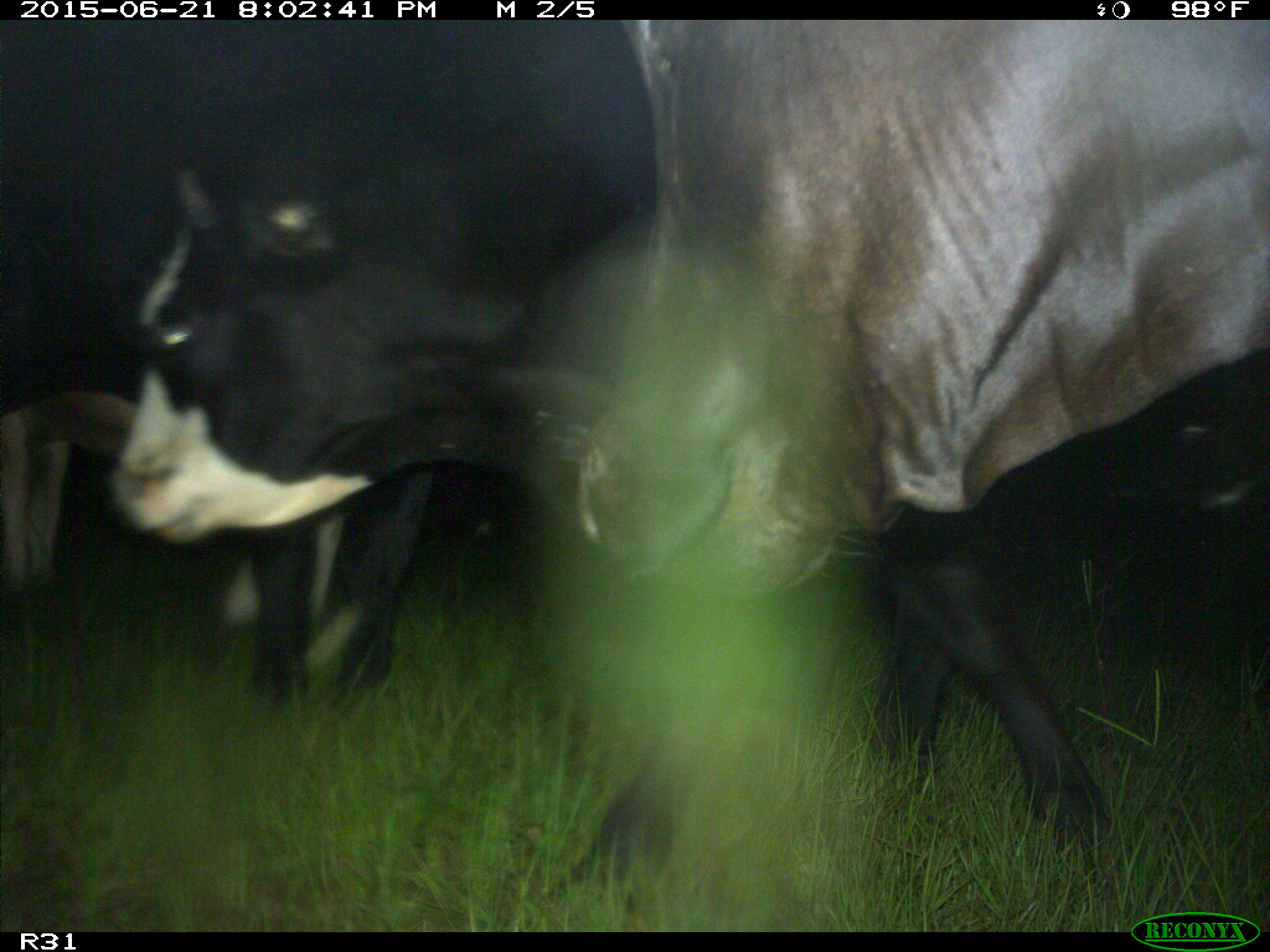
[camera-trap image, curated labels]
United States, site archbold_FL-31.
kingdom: Animalia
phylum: Chordata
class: Mammalia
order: Artiodactyla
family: Bovidae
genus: Bos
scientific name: Bos taurus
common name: domestic cow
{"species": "Bos taurus (domestic cow)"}